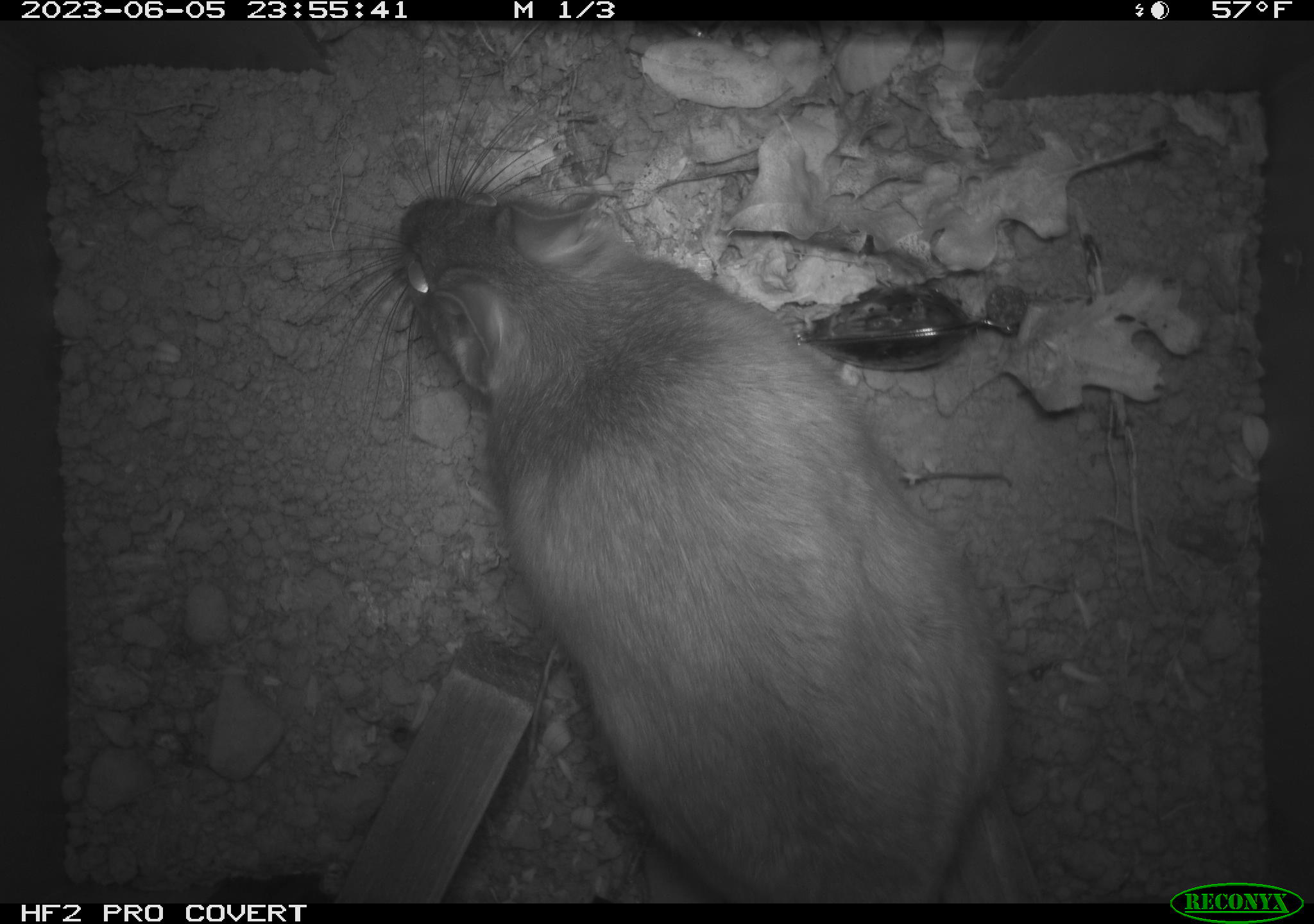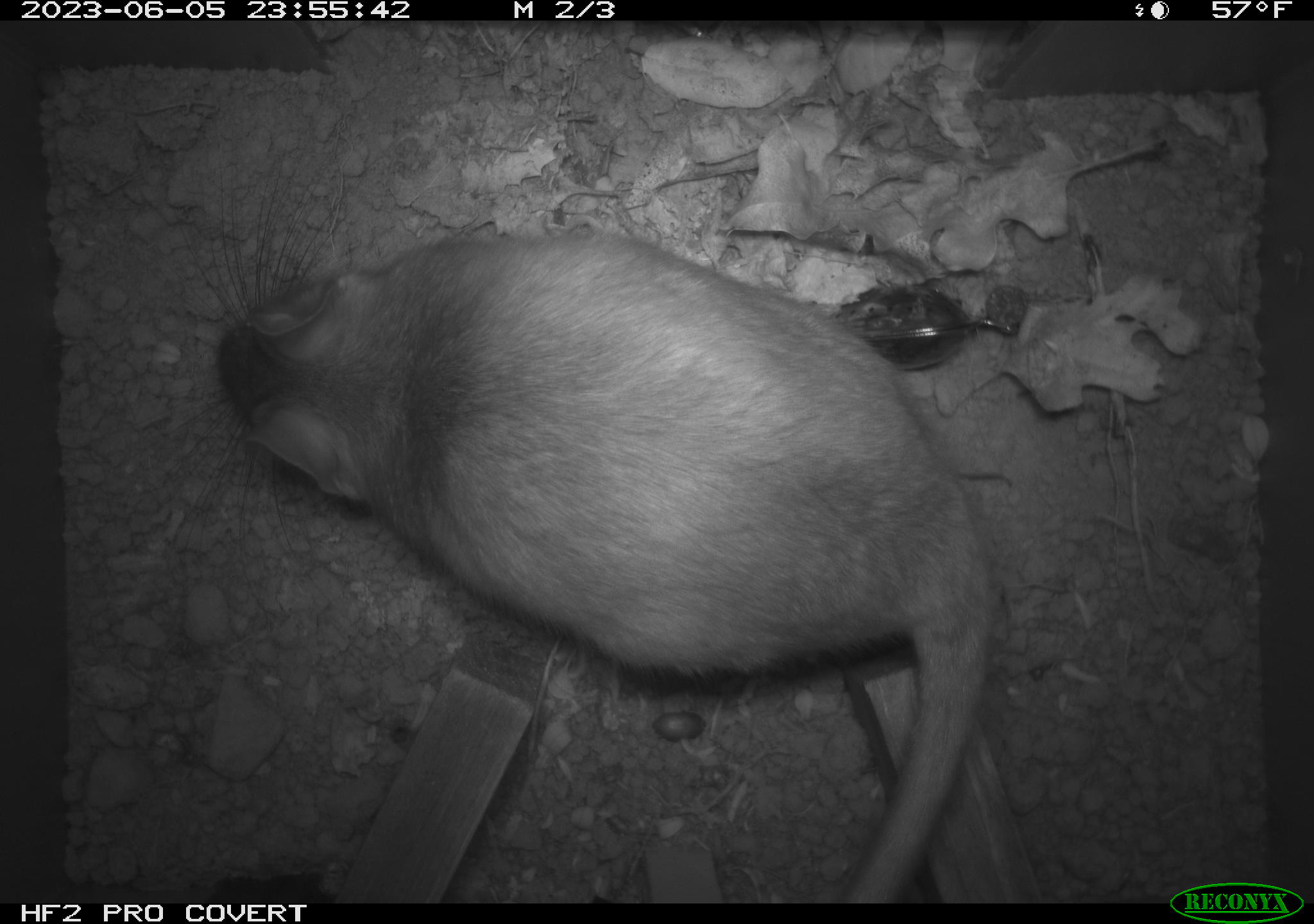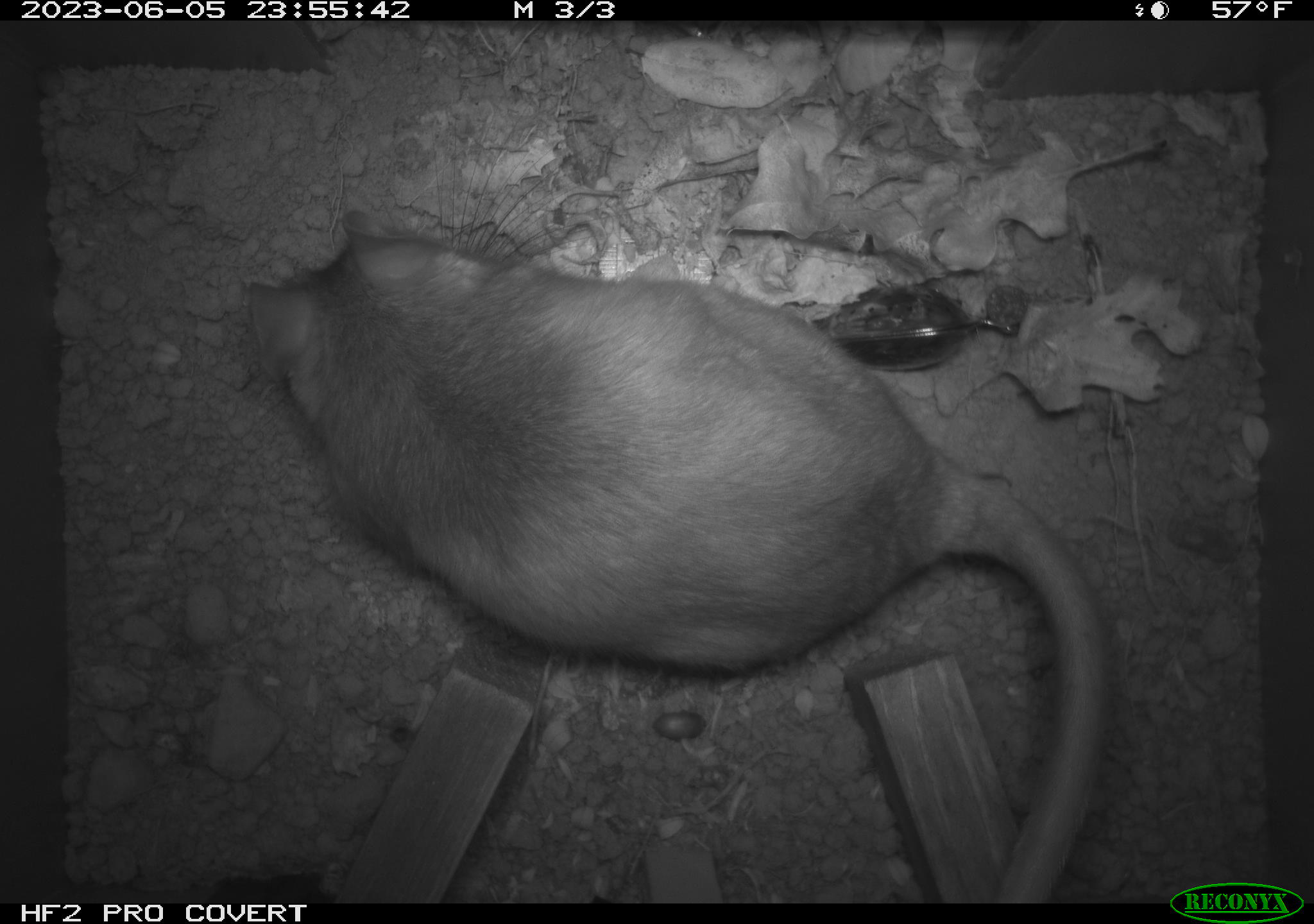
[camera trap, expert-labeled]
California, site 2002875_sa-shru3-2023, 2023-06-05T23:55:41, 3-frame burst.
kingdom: Animalia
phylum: Chordata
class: Mammalia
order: Rodentia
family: Cricetidae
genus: Neotoma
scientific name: Neotoma fuscipes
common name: dusky-footed woodrat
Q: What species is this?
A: Dusky-footed woodrat (Neotoma fuscipes).